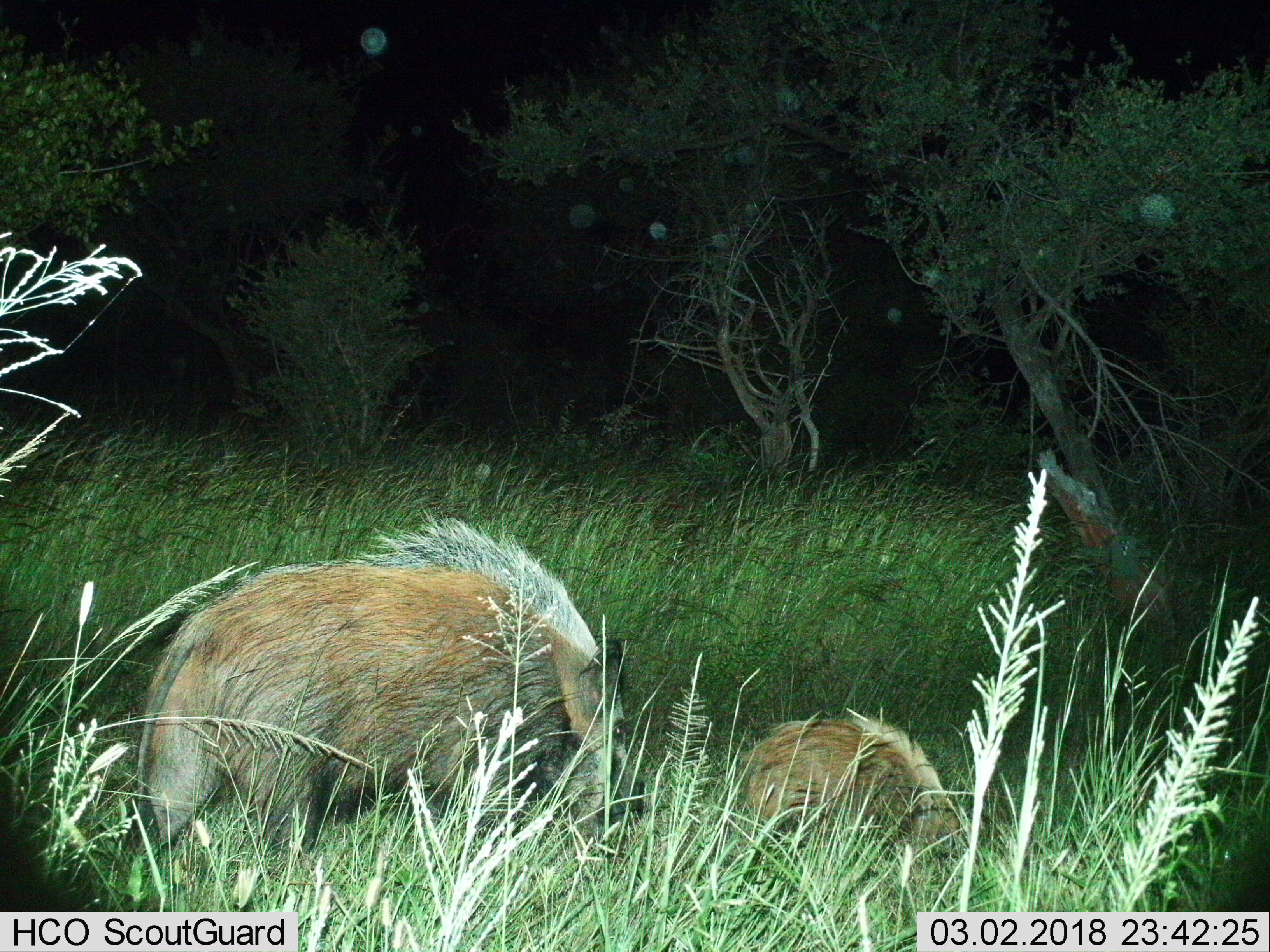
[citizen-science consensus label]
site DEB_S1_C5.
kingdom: Animalia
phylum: Chordata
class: Mammalia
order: Artiodactyla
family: Suidae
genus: Potamochoerus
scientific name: Potamochoerus larvatus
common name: bushpig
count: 2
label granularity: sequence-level